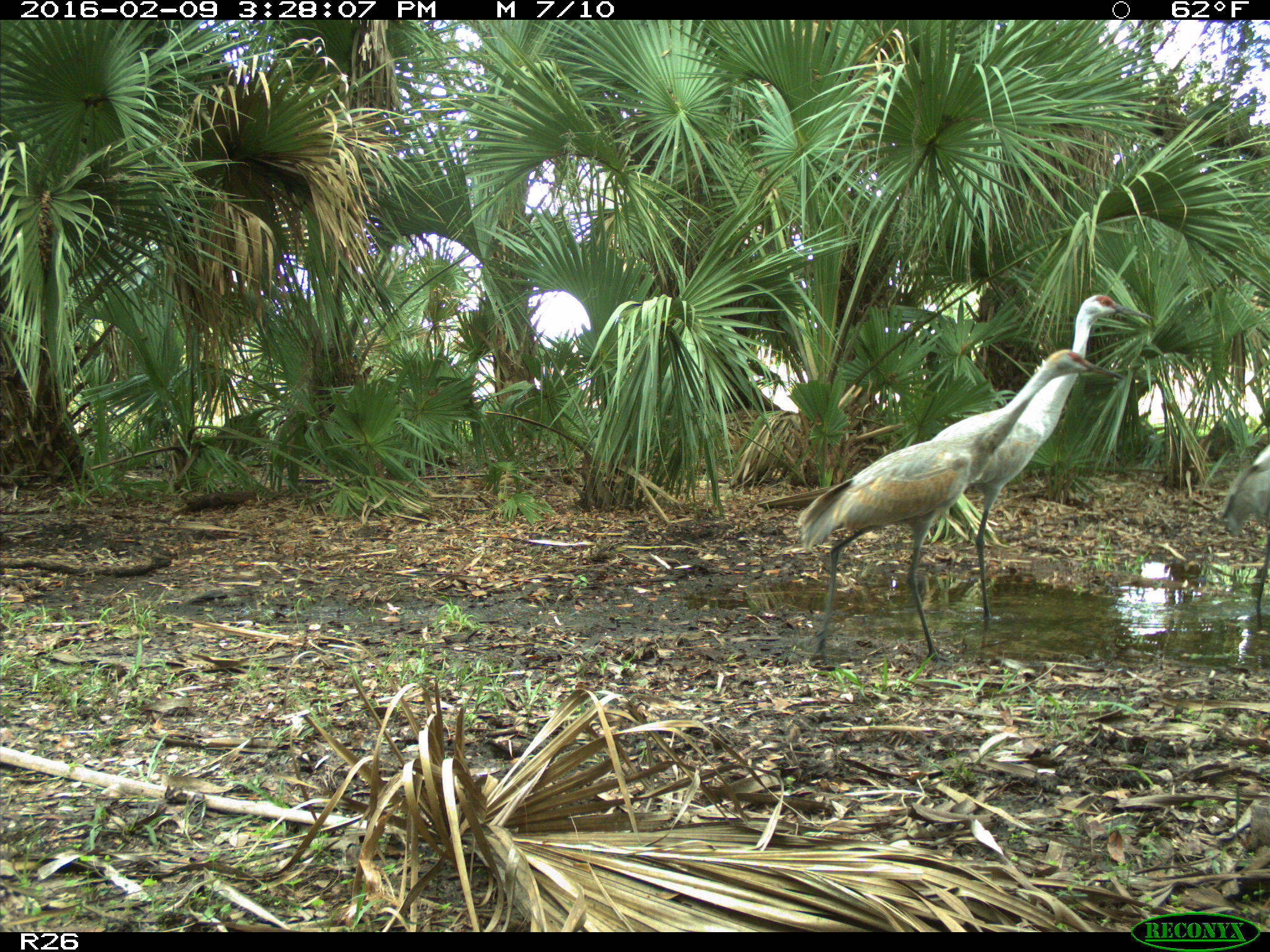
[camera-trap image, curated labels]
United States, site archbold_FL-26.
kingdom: Animalia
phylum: Chordata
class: Aves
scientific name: Aves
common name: birds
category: unidentified bird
Unidentified bird (birds) (Aves).